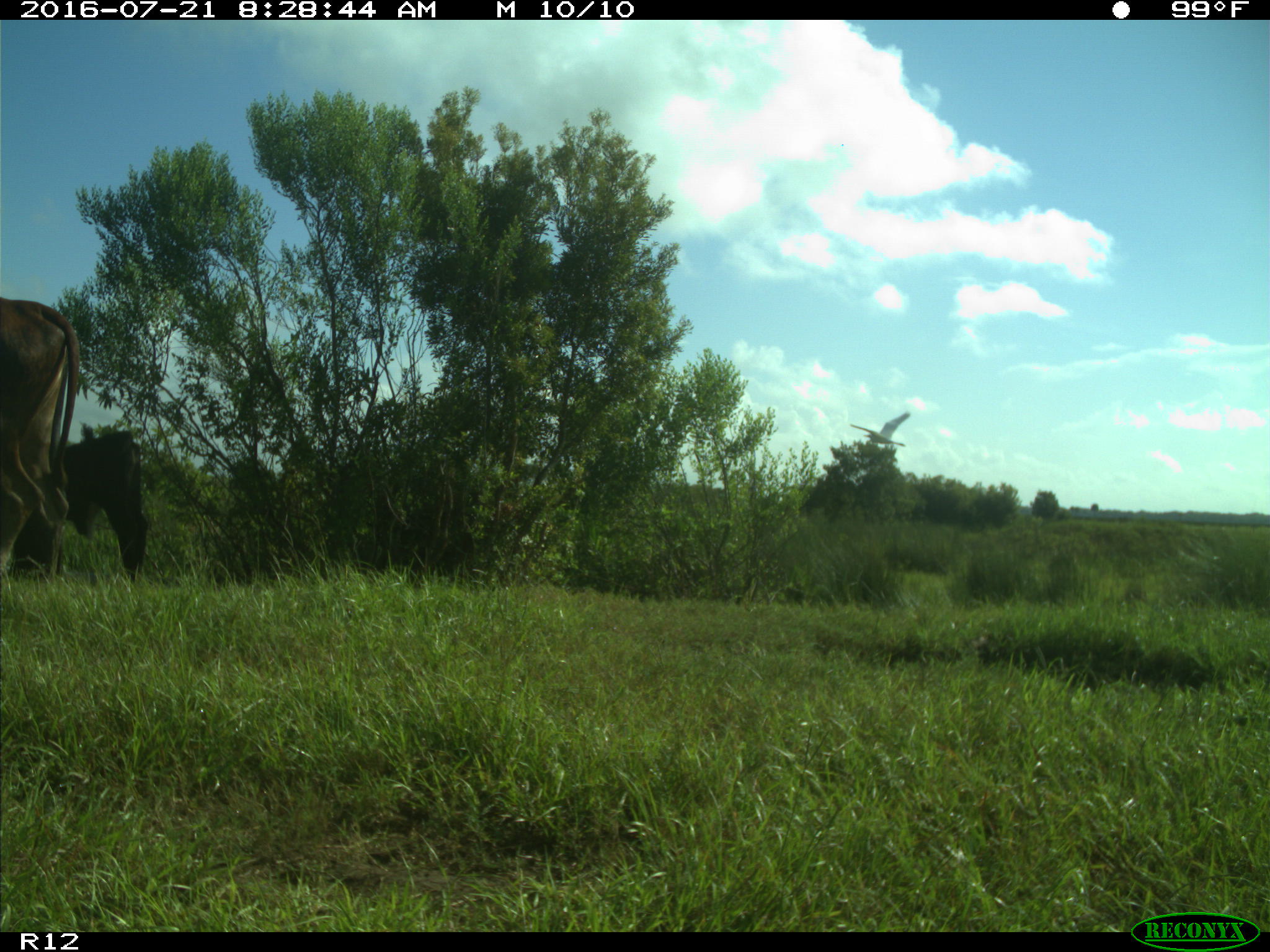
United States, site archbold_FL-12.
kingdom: Animalia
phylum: Chordata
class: Mammalia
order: Artiodactyla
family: Bovidae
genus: Bos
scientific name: Bos taurus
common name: domestic cow